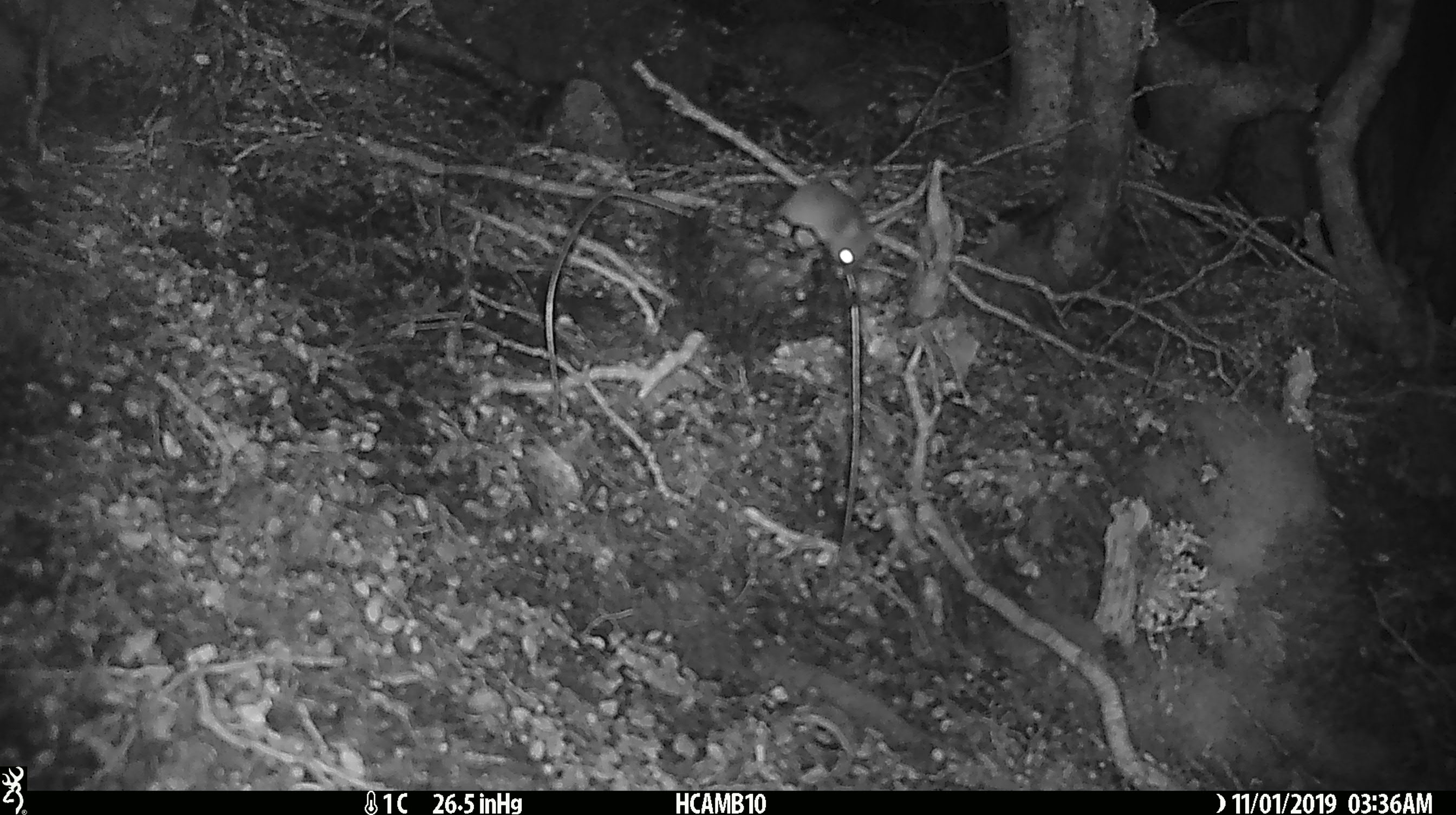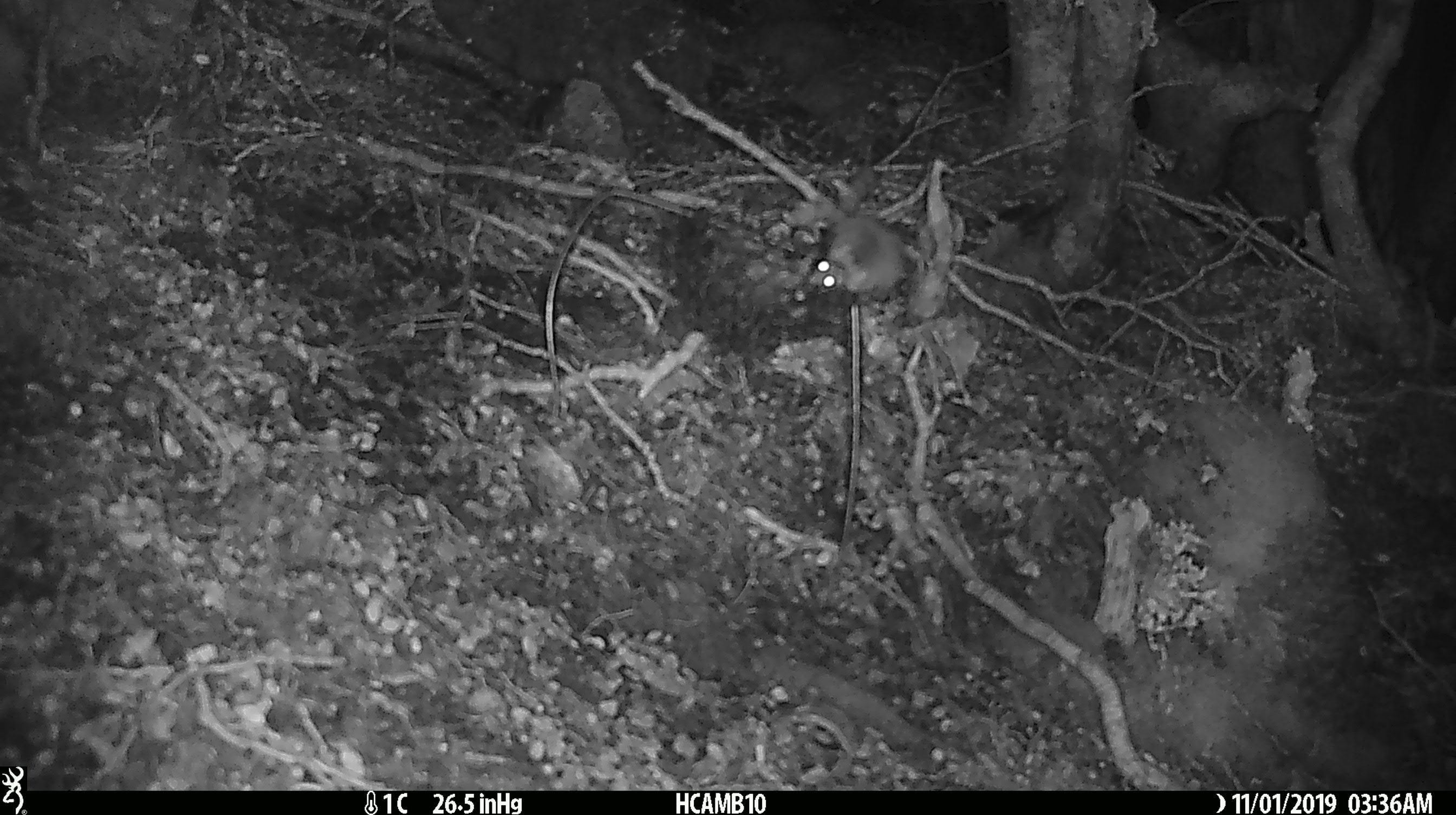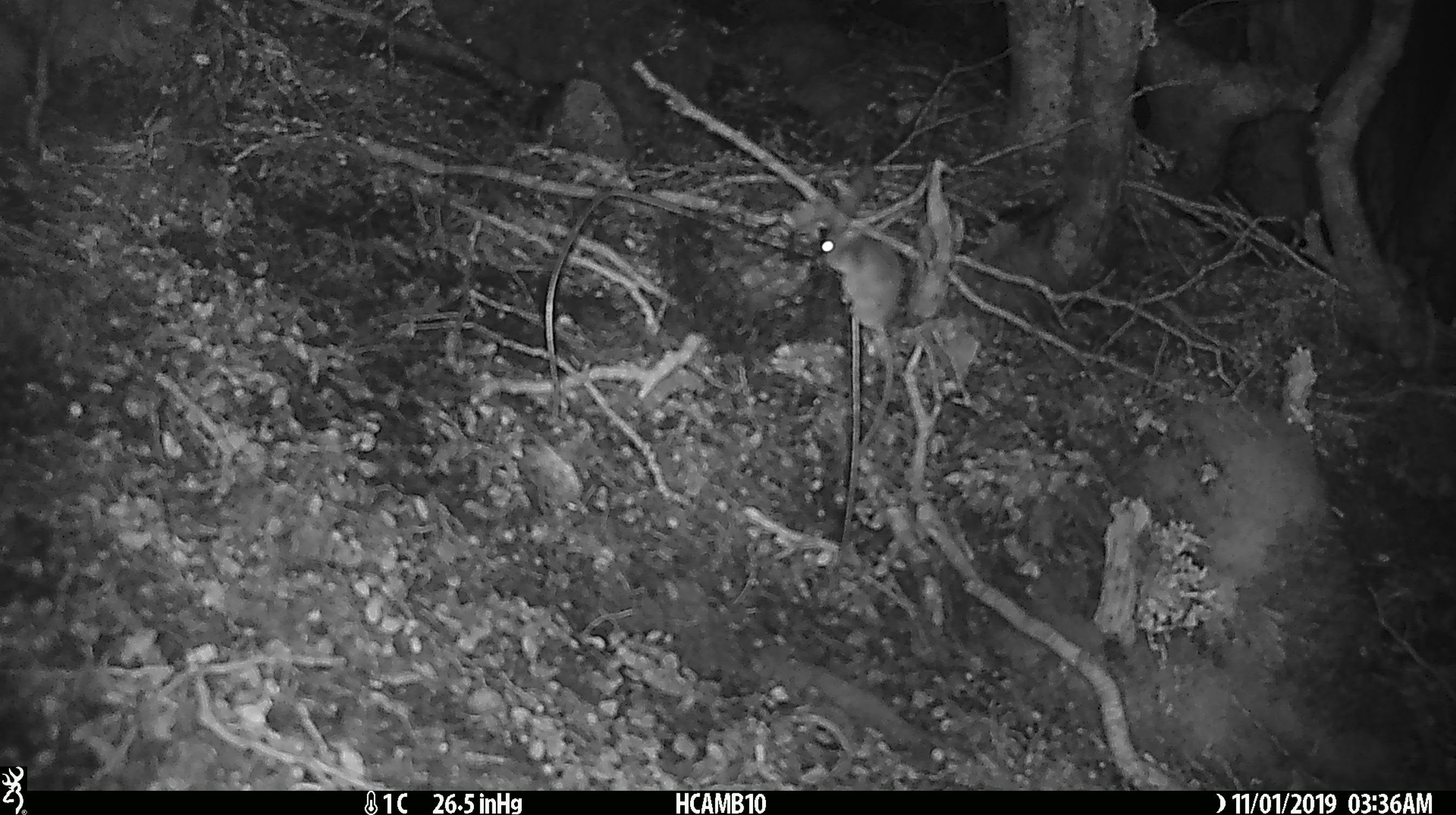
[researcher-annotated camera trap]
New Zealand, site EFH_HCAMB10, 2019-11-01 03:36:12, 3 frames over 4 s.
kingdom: Animalia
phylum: Chordata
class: Mammalia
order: Rodentia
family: Muridae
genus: Mus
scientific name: Mus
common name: mouse